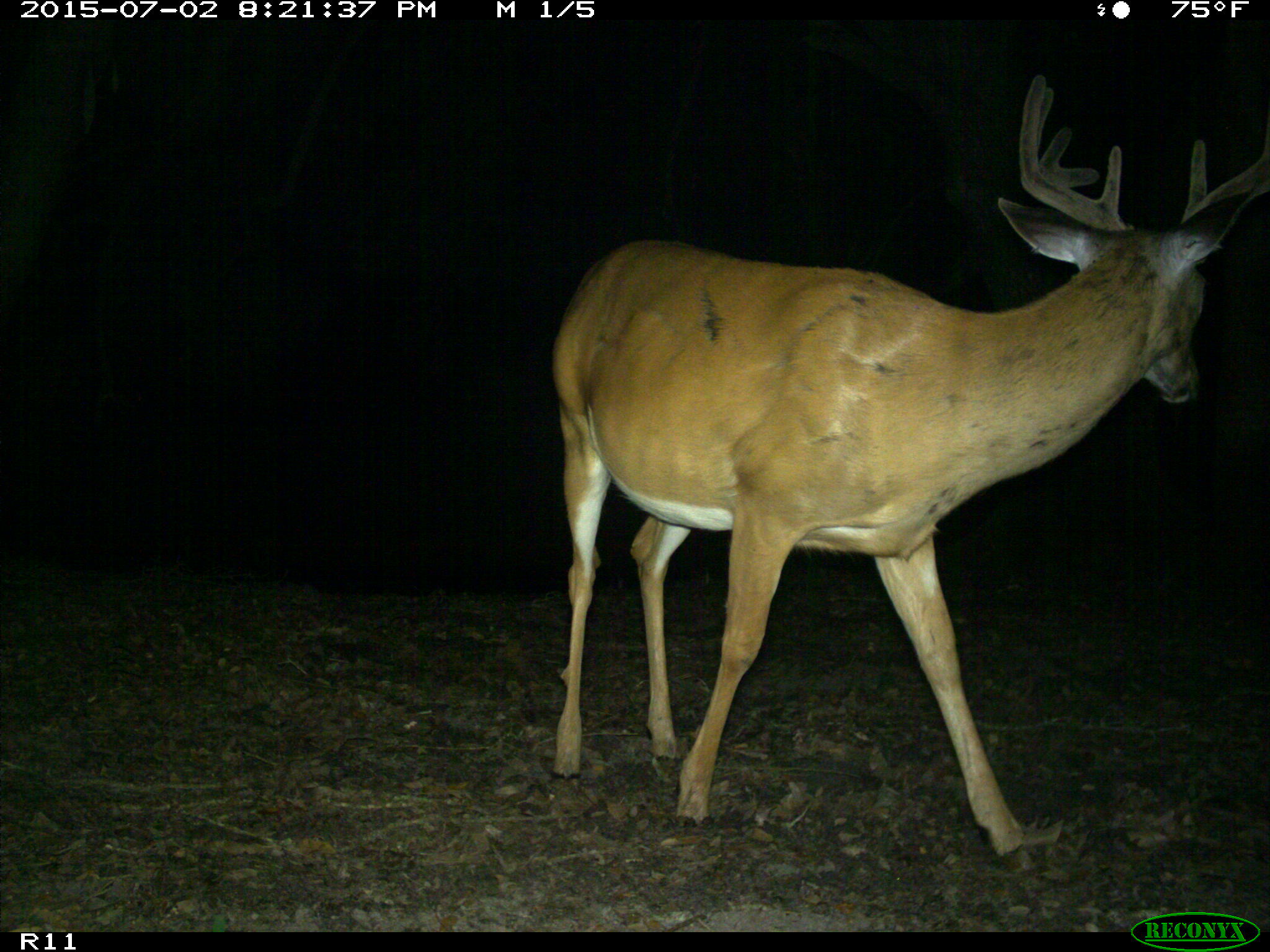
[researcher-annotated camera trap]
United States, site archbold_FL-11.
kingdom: Animalia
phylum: Chordata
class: Mammalia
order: Artiodactyla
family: Cervidae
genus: Odocoileus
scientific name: Odocoileus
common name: deer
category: unidentified deer